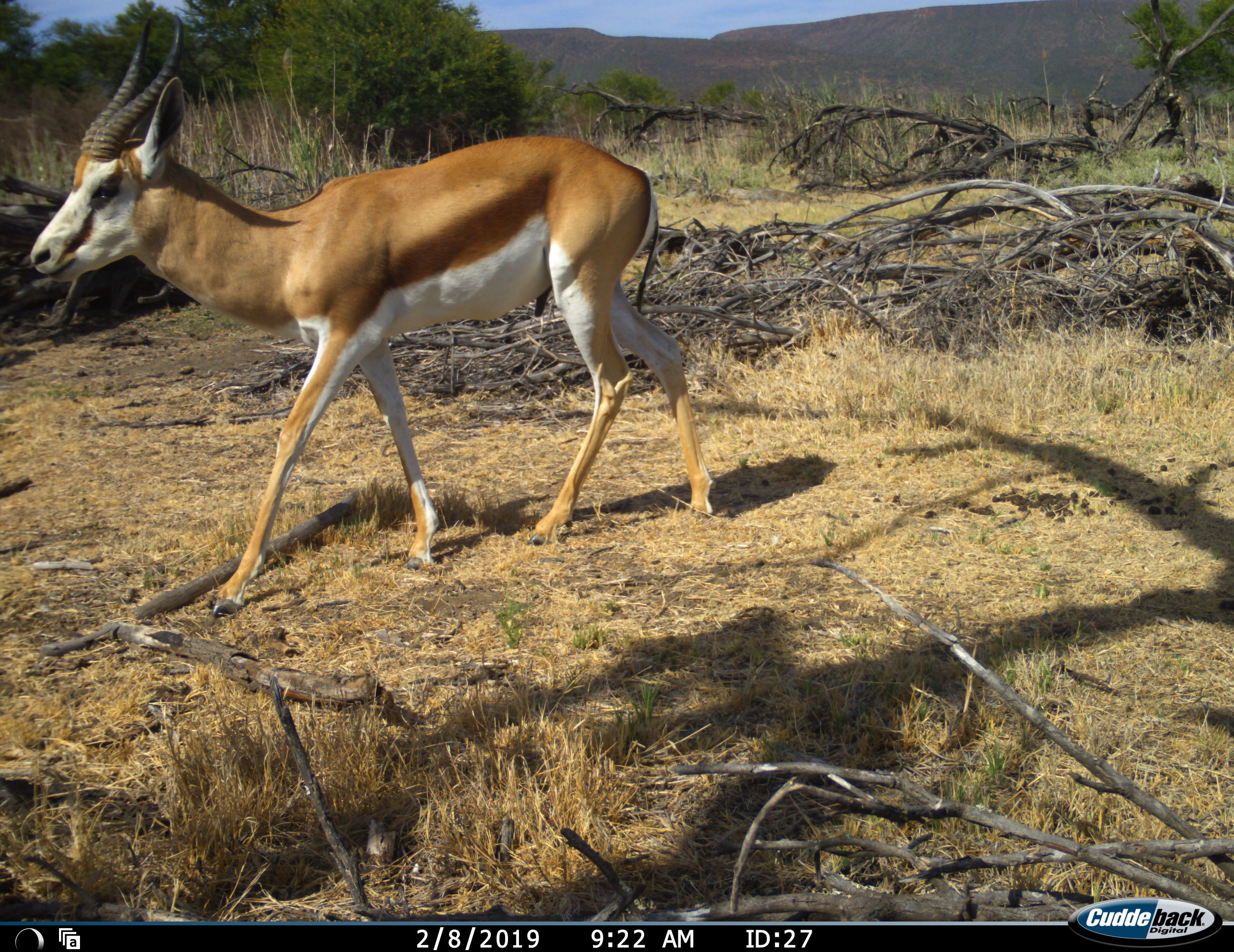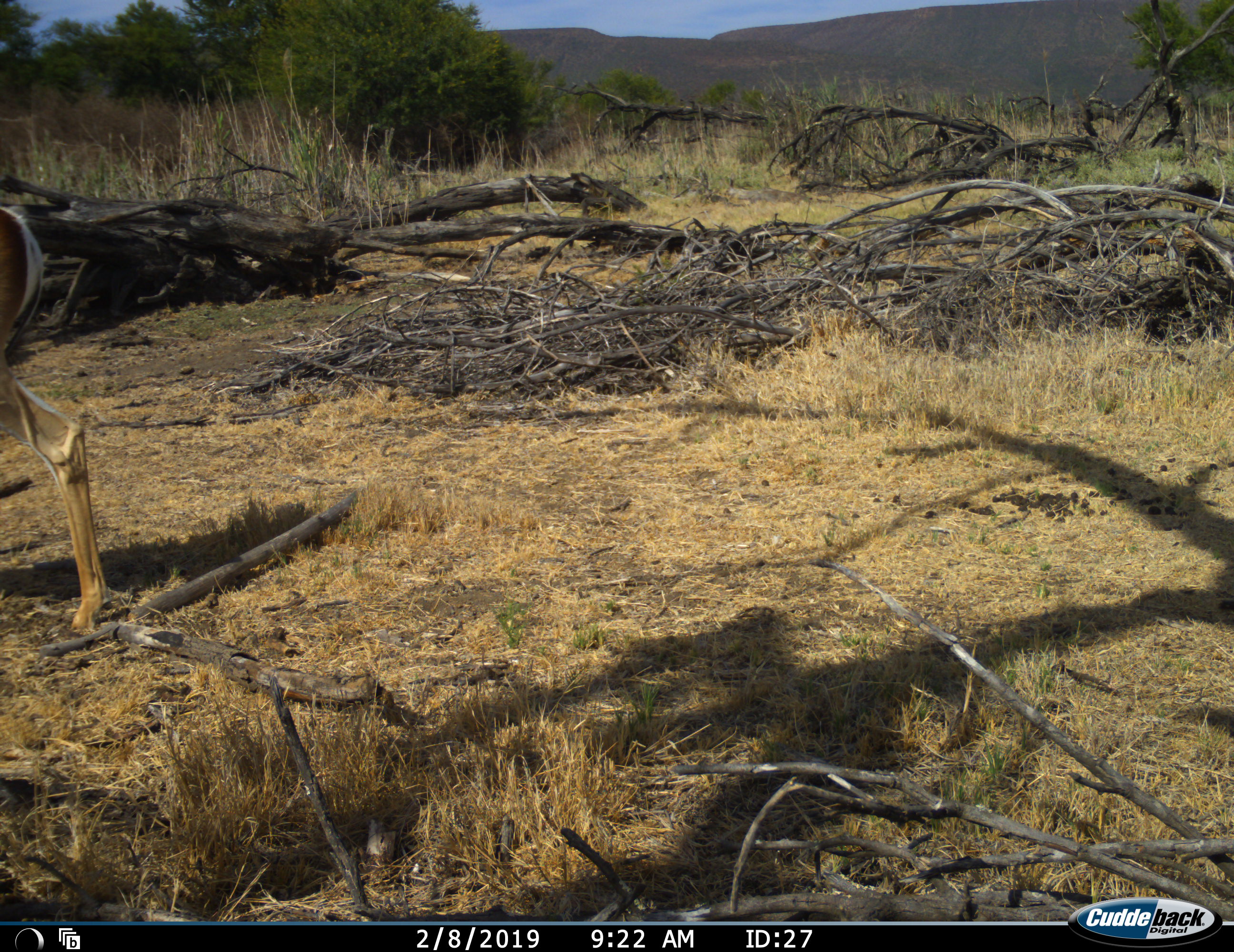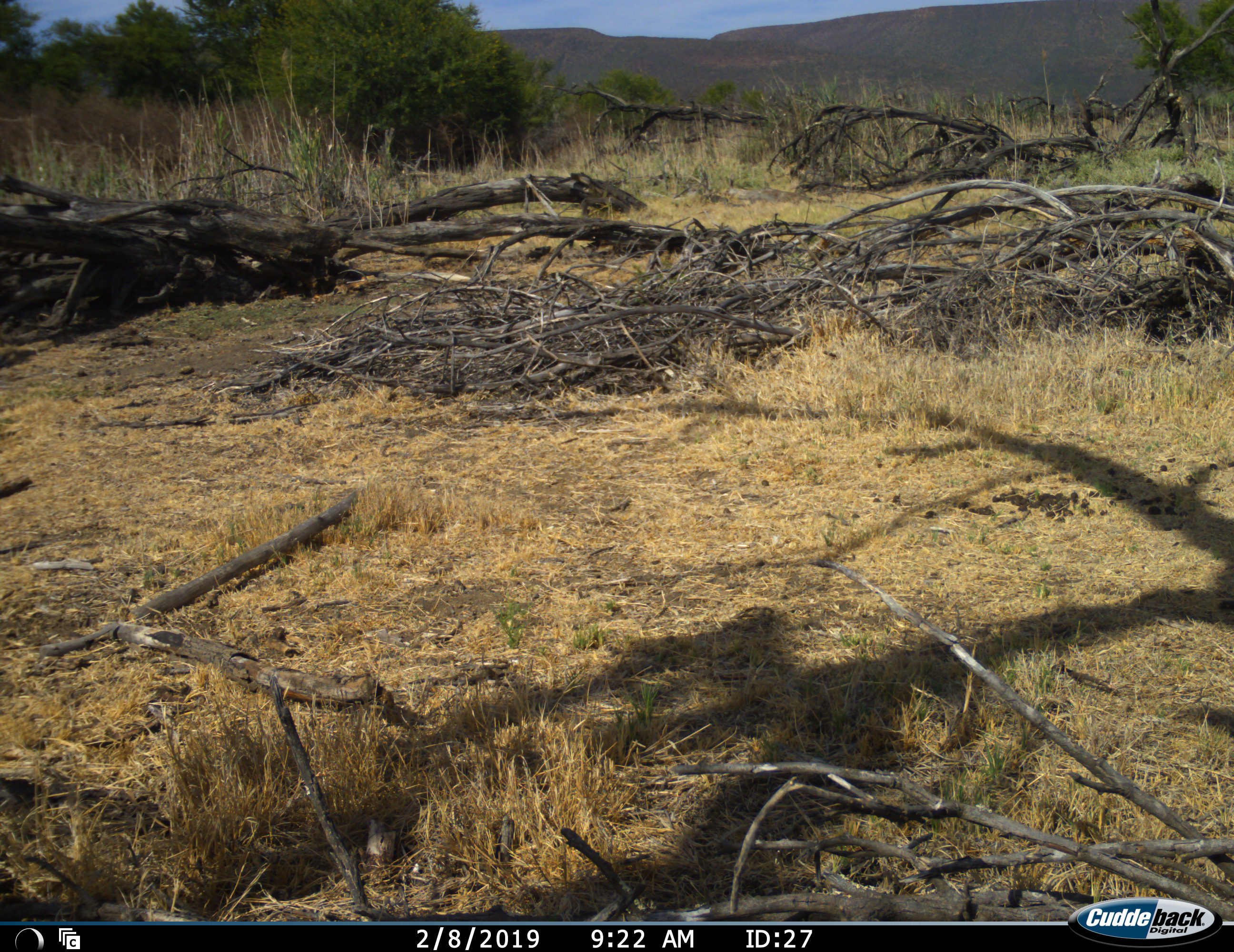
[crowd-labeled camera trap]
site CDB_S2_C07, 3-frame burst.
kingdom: Animalia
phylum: Chordata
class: Mammalia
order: Artiodactyla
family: Bovidae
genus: Antidorcas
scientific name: Antidorcas marsupialis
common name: springbok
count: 1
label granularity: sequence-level